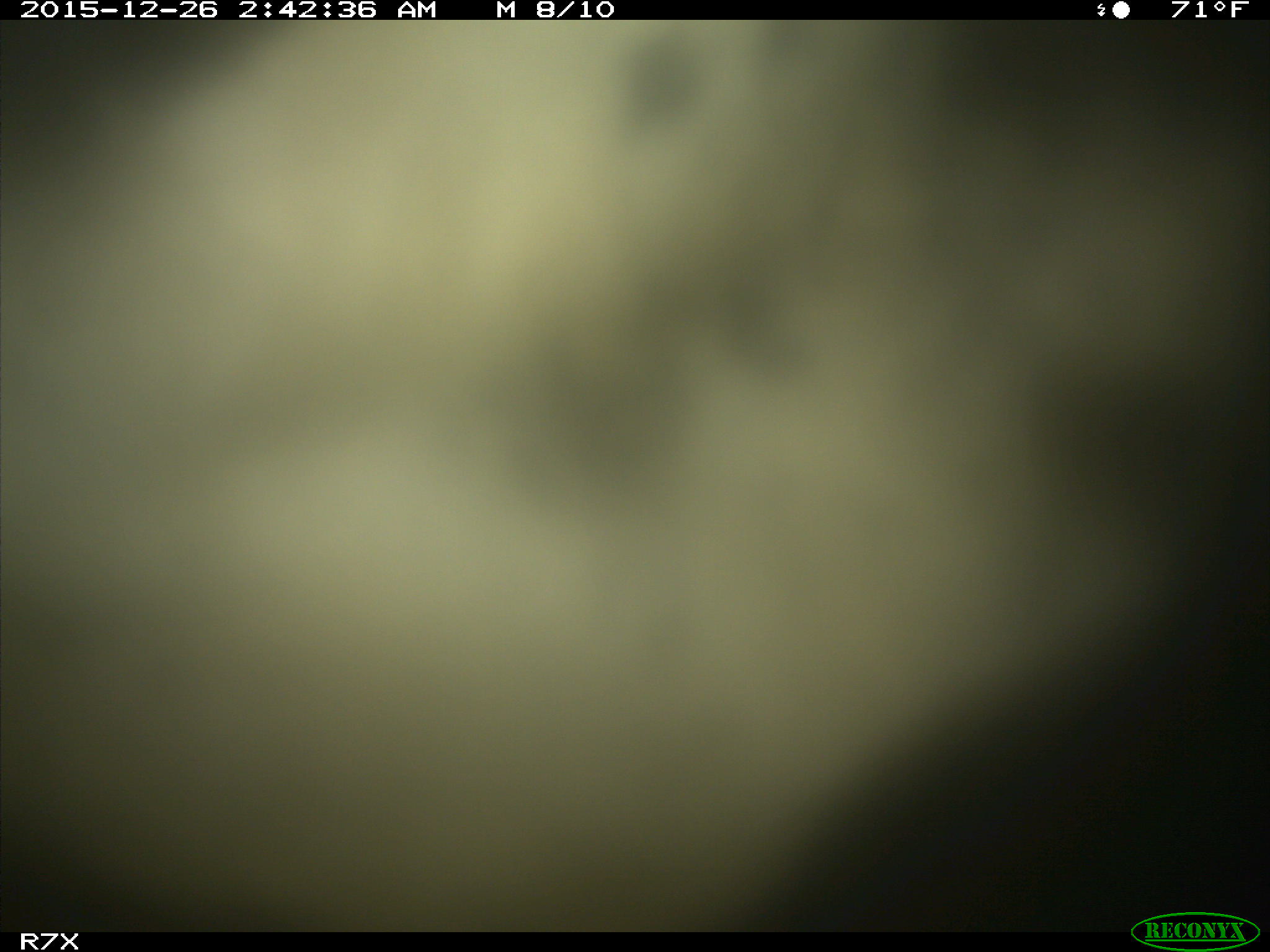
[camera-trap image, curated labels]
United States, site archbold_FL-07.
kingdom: Animalia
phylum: Chordata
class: Mammalia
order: Artiodactyla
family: Bovidae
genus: Bos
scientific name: Bos taurus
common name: domestic cow